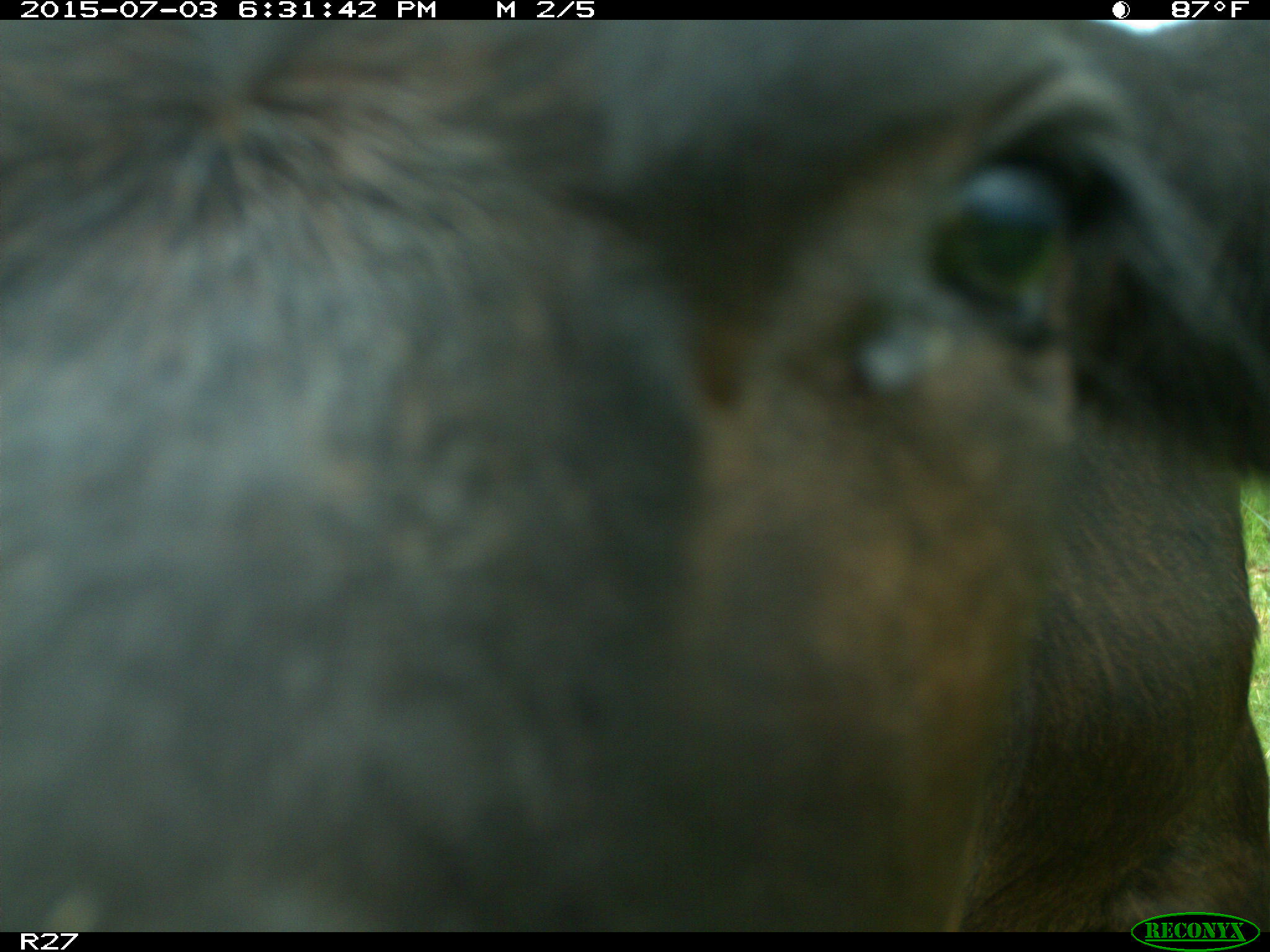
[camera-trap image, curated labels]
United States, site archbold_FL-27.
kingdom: Animalia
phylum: Chordata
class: Mammalia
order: Artiodactyla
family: Bovidae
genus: Bos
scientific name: Bos taurus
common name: domestic cow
Bos taurus (domestic cow).